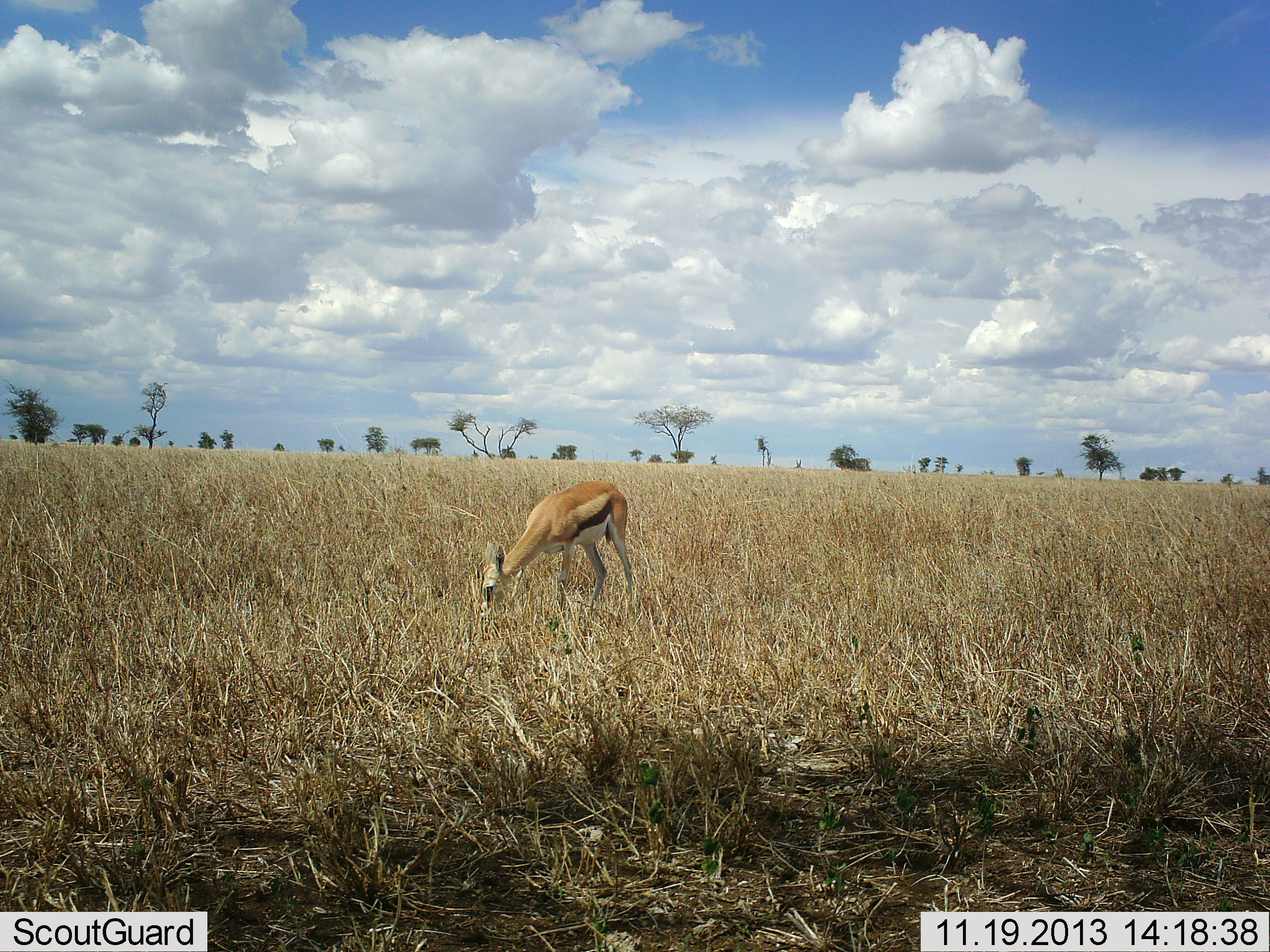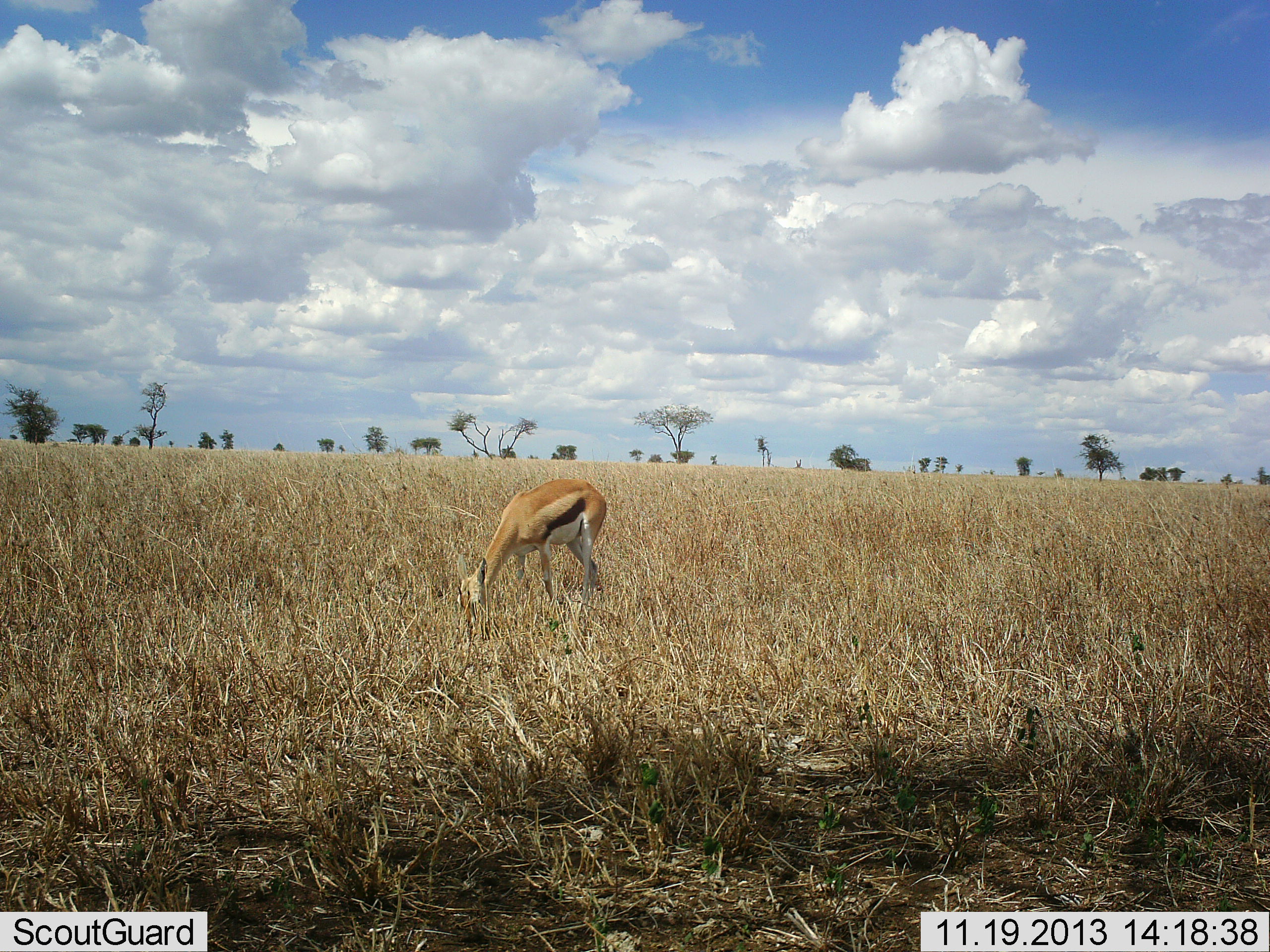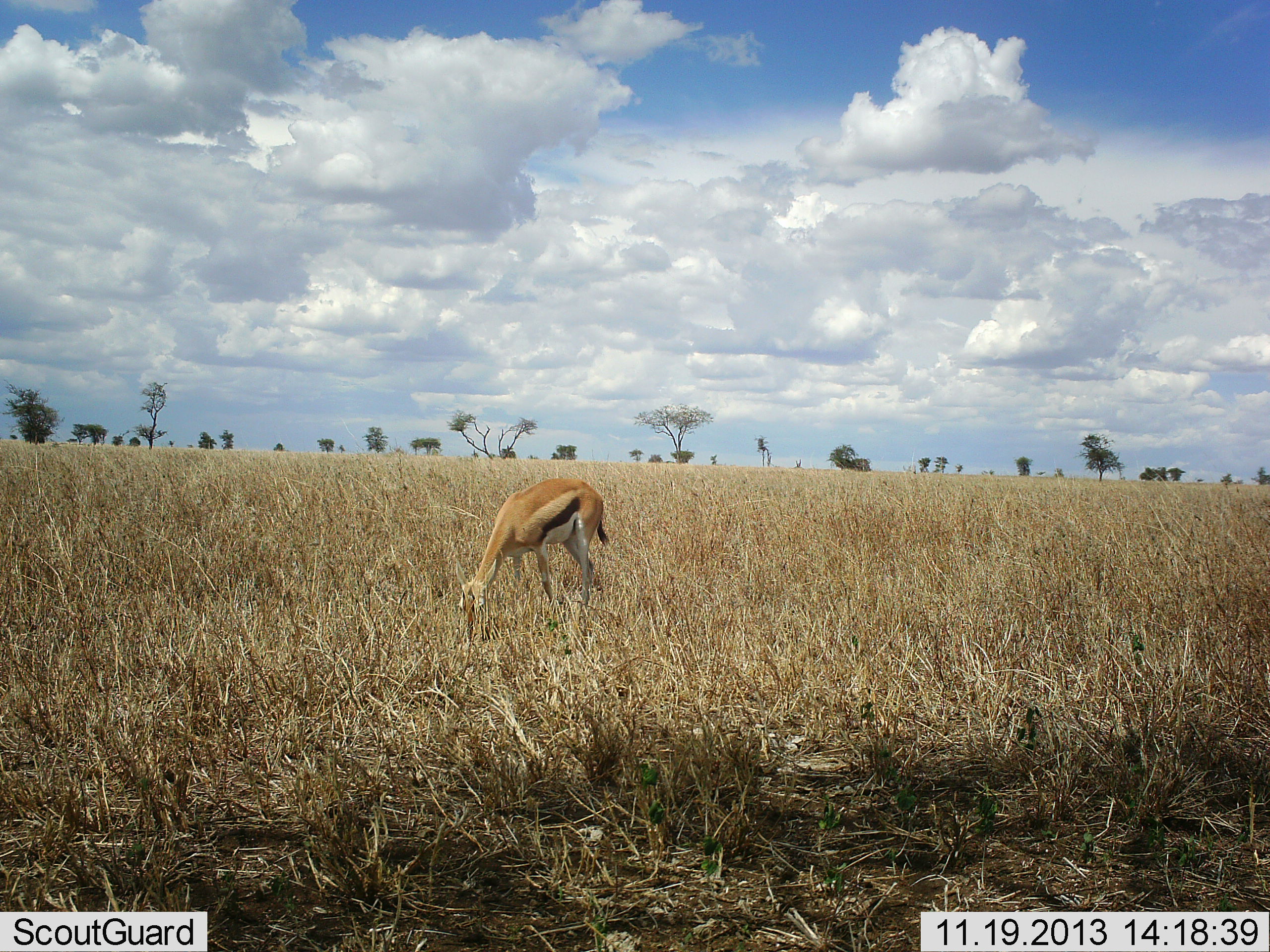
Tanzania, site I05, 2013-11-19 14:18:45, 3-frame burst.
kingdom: Animalia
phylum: Chordata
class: Mammalia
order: Artiodactyla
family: Bovidae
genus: Eudorcas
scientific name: Eudorcas thomsonii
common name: thomson's gazelle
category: gazellethomsons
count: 1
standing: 10%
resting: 0%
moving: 10%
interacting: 0%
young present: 0%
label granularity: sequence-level